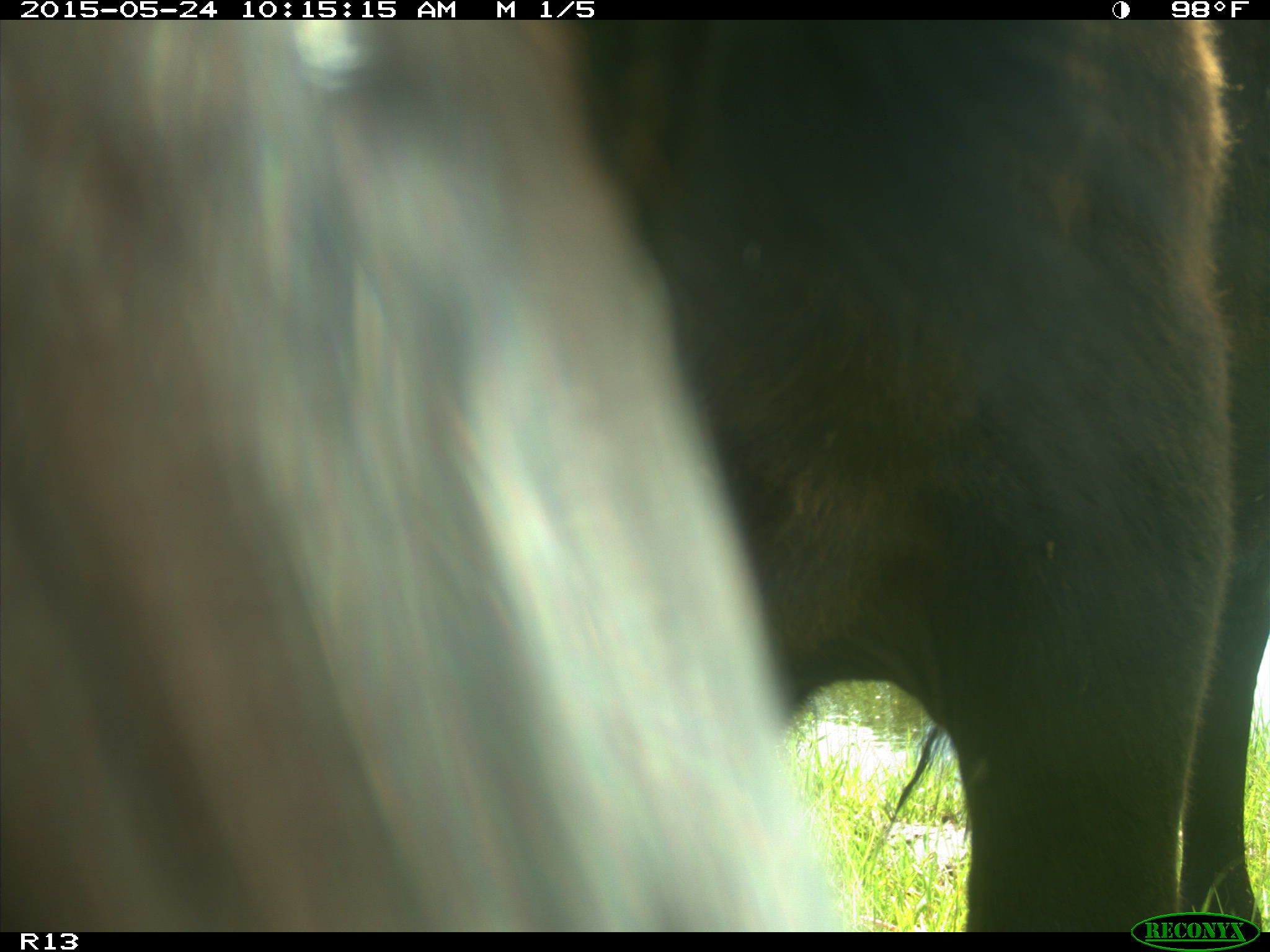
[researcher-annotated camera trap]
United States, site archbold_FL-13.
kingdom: Animalia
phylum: Chordata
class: Mammalia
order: Artiodactyla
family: Bovidae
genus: Bos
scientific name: Bos taurus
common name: domestic cow